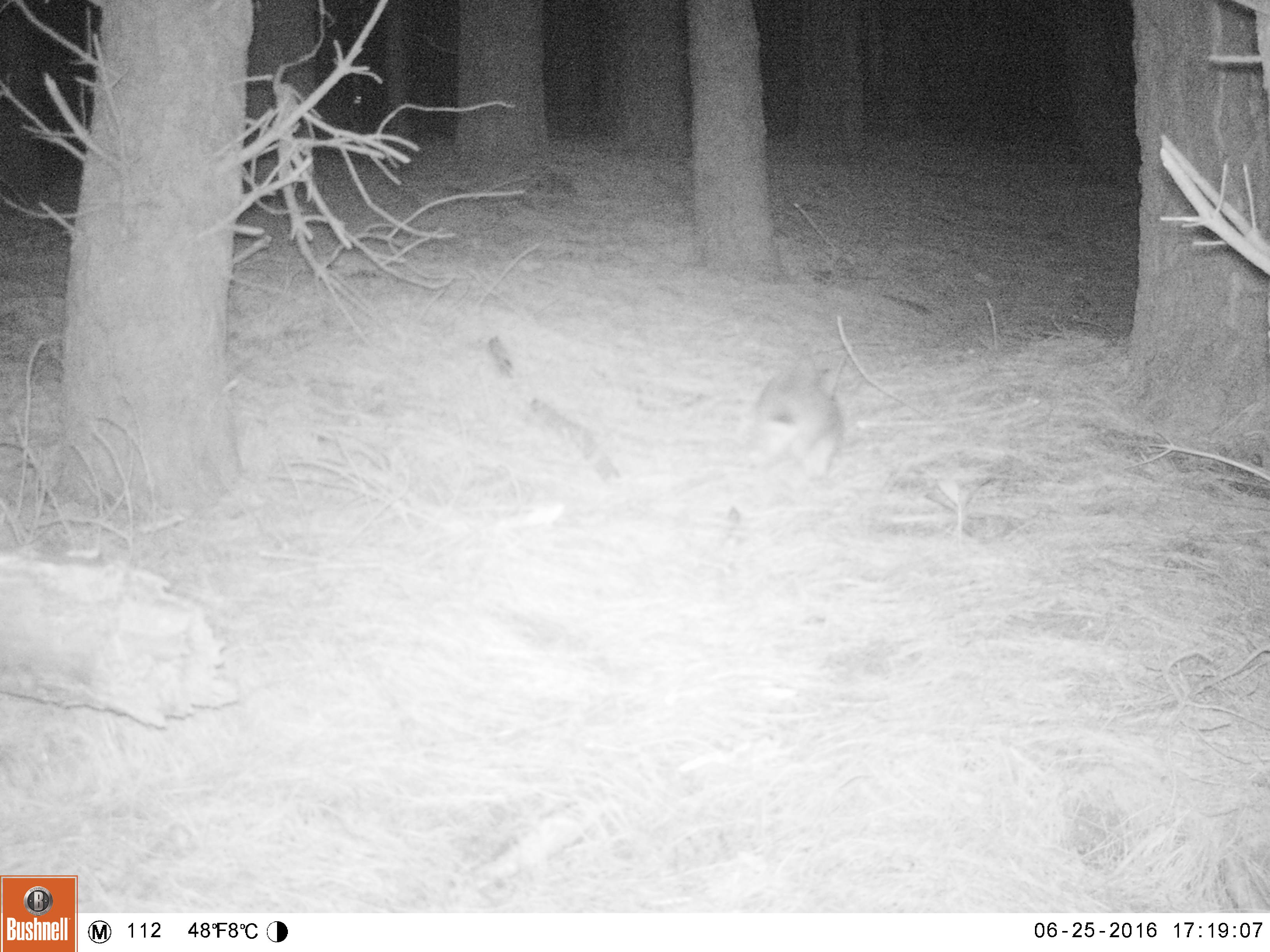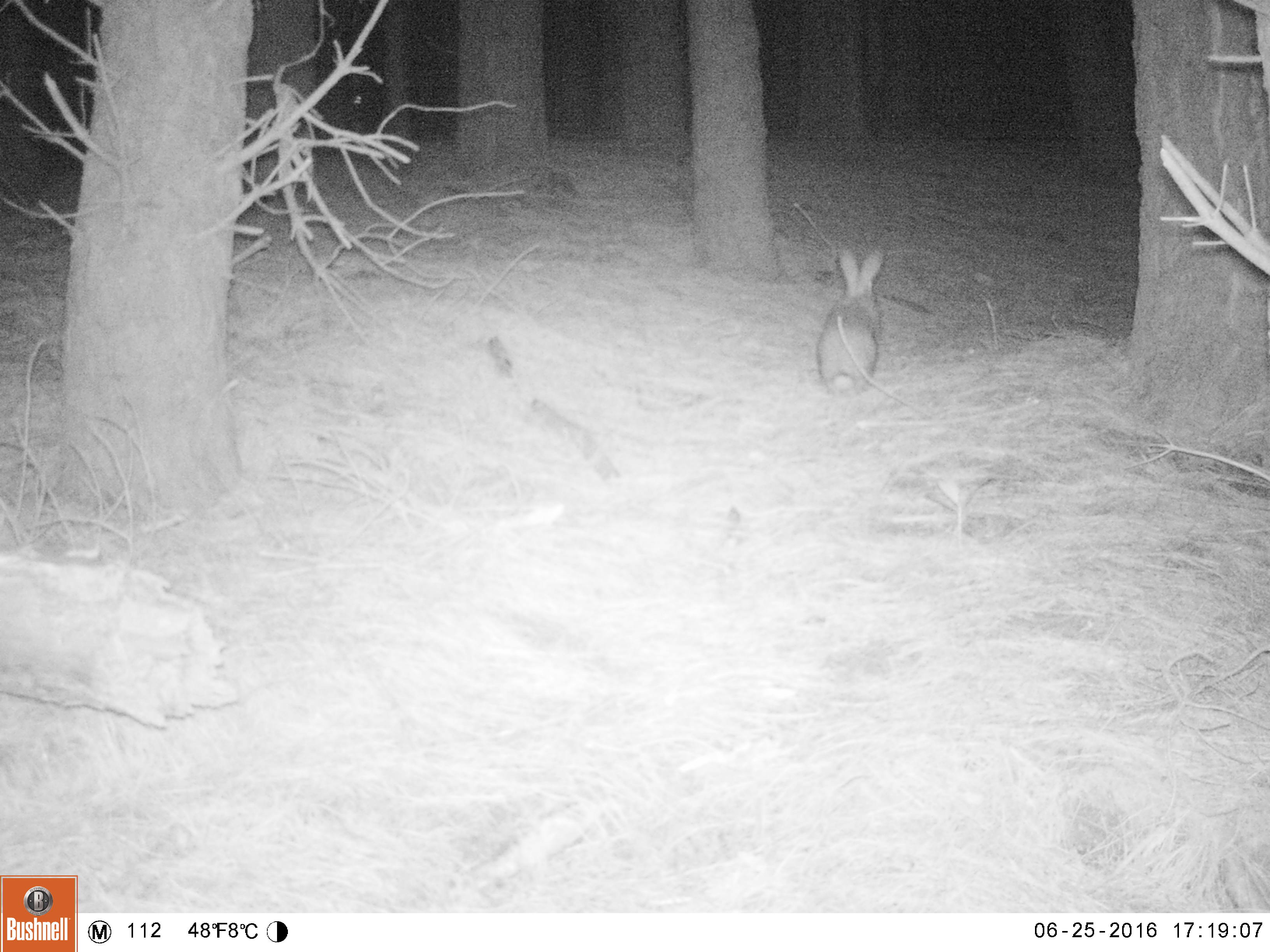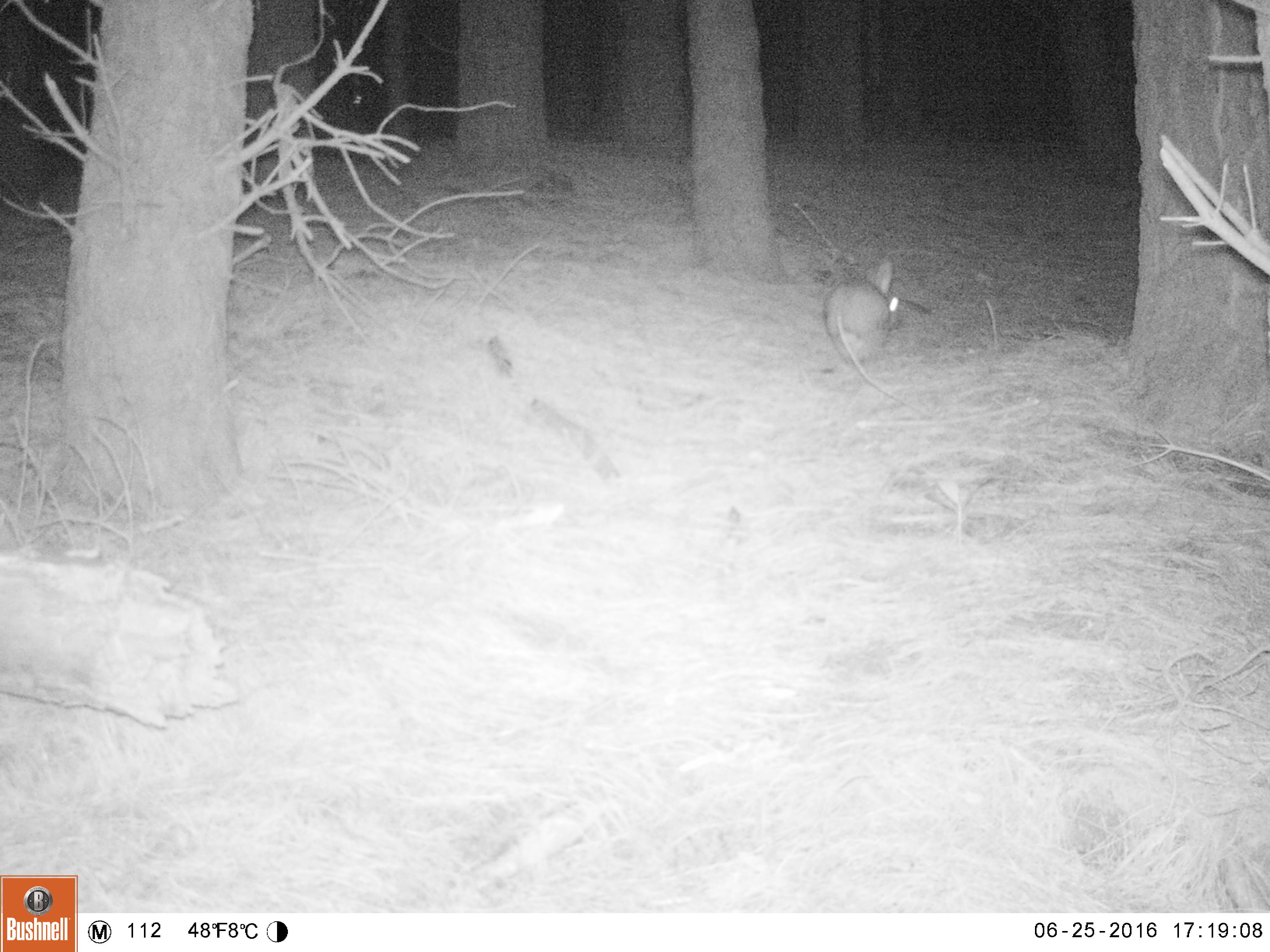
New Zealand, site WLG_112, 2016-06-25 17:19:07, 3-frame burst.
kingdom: Animalia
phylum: Chordata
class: Mammalia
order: Lagomorpha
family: Leporidae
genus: Oryctolagus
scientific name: Oryctolagus cuniculus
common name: european rabbit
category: rabbit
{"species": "rabbit (european rabbit) (Oryctolagus cuniculus)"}